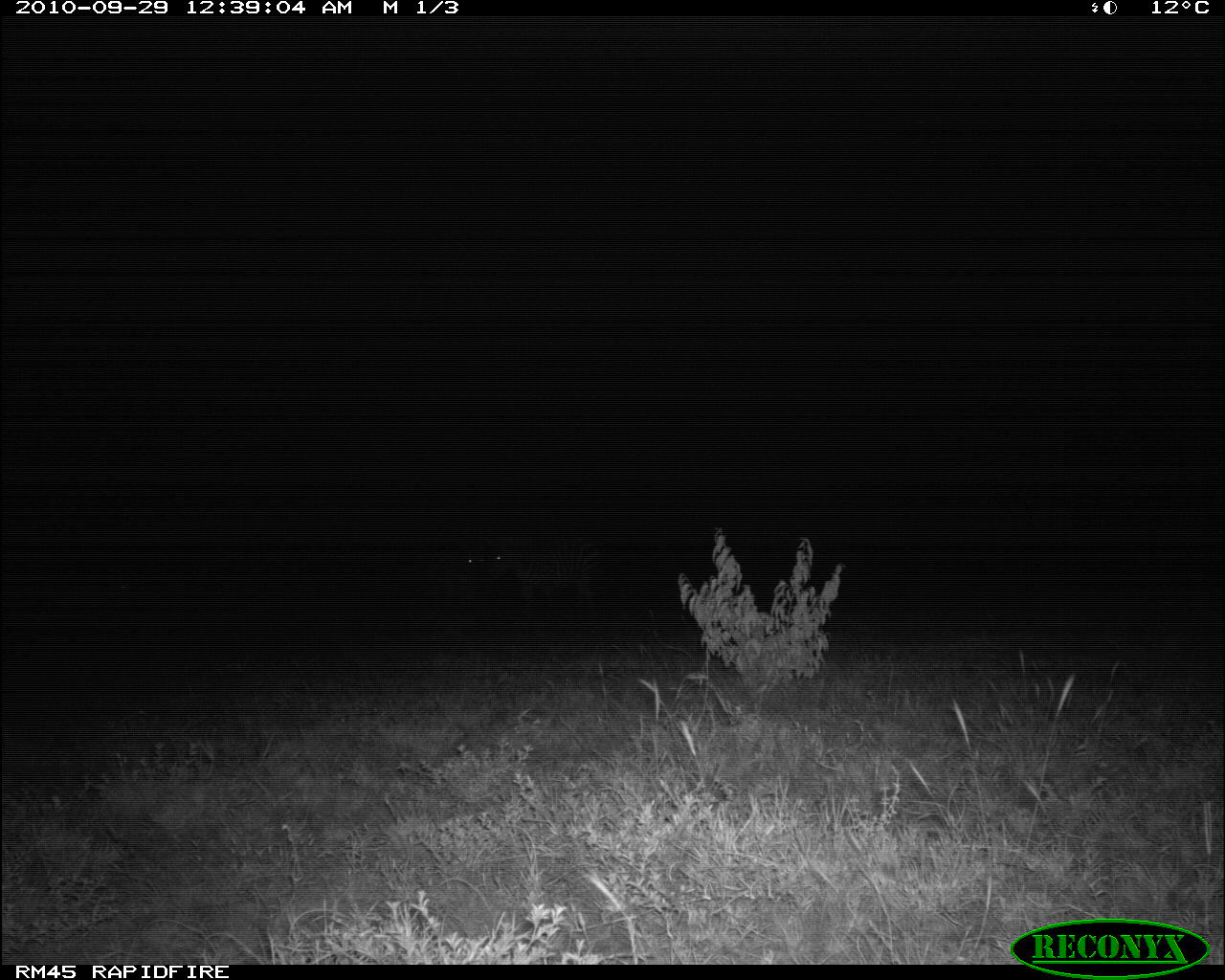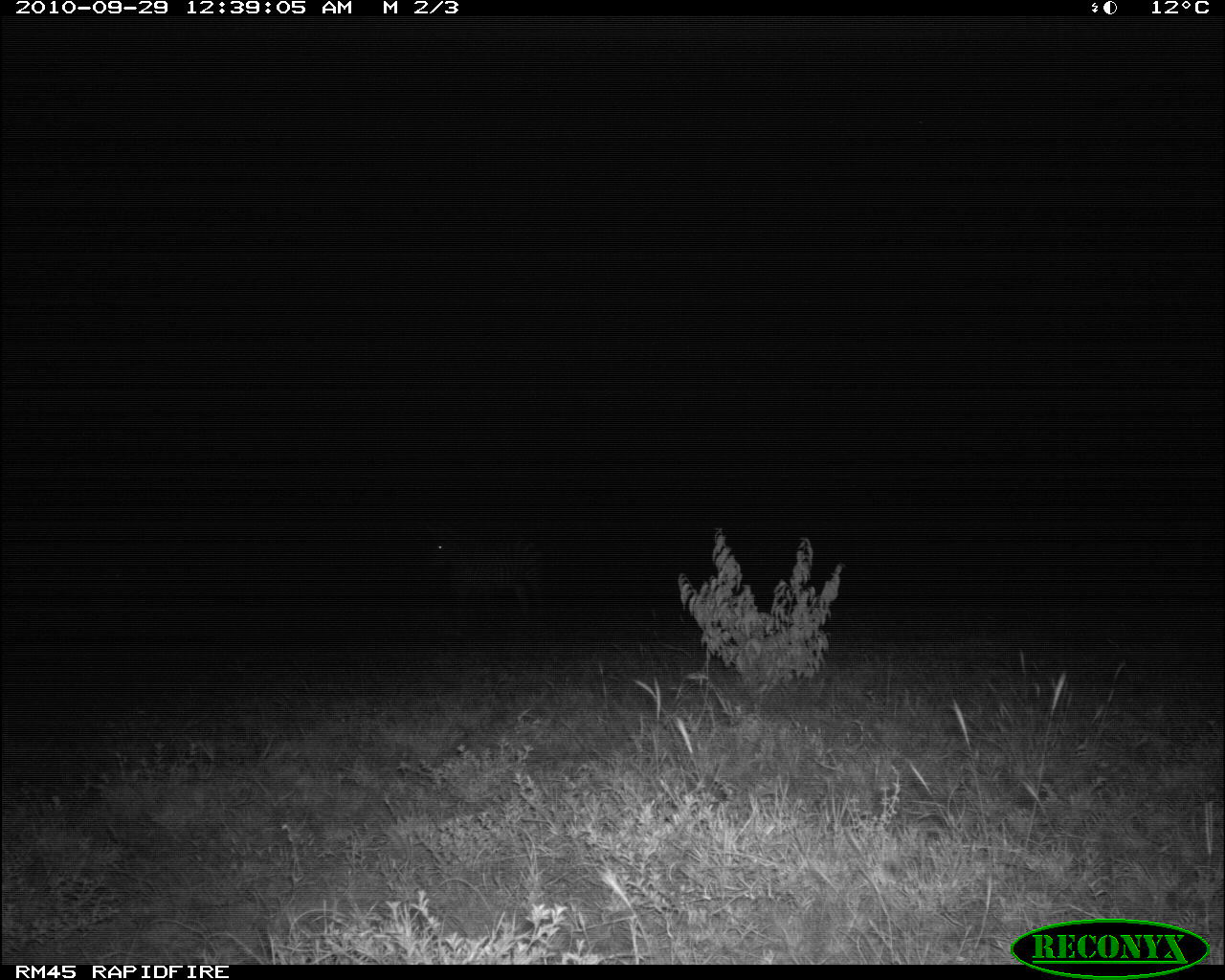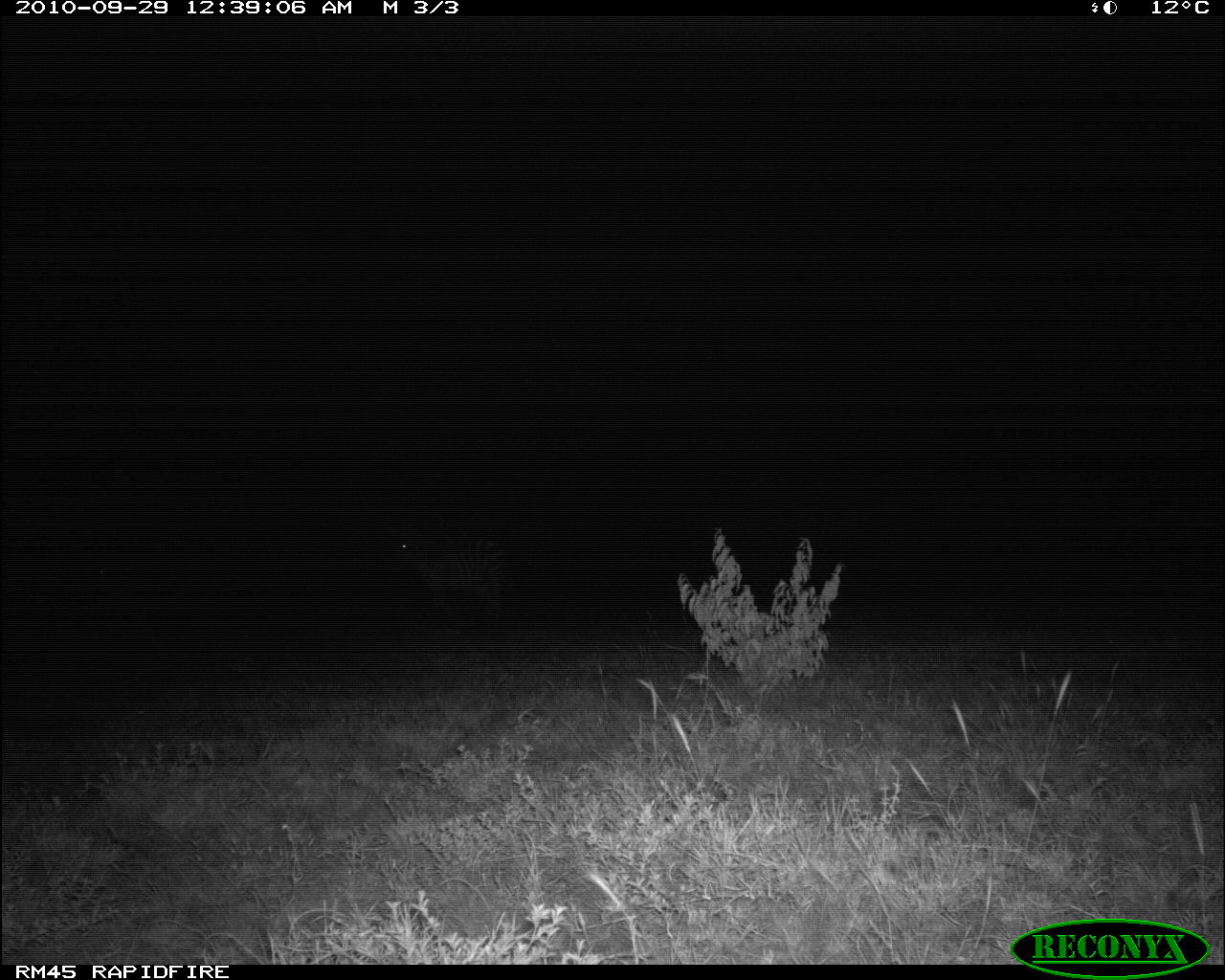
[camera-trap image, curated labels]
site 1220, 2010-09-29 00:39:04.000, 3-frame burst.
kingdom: Animalia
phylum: Chordata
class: Mammalia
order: Perissodactyla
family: Equidae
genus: Equus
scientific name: Equus quagga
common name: plains zebra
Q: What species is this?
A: Equus quagga (plains zebra).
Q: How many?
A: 1.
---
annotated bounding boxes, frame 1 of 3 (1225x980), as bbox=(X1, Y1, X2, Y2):
equus quagga: bbox=(487, 537, 601, 607); bbox=(426, 545, 487, 606)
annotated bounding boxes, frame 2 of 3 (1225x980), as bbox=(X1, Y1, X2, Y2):
equus quagga: bbox=(427, 519, 545, 613)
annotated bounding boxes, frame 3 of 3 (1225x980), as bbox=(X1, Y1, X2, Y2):
equus quagga: bbox=(385, 533, 509, 621)